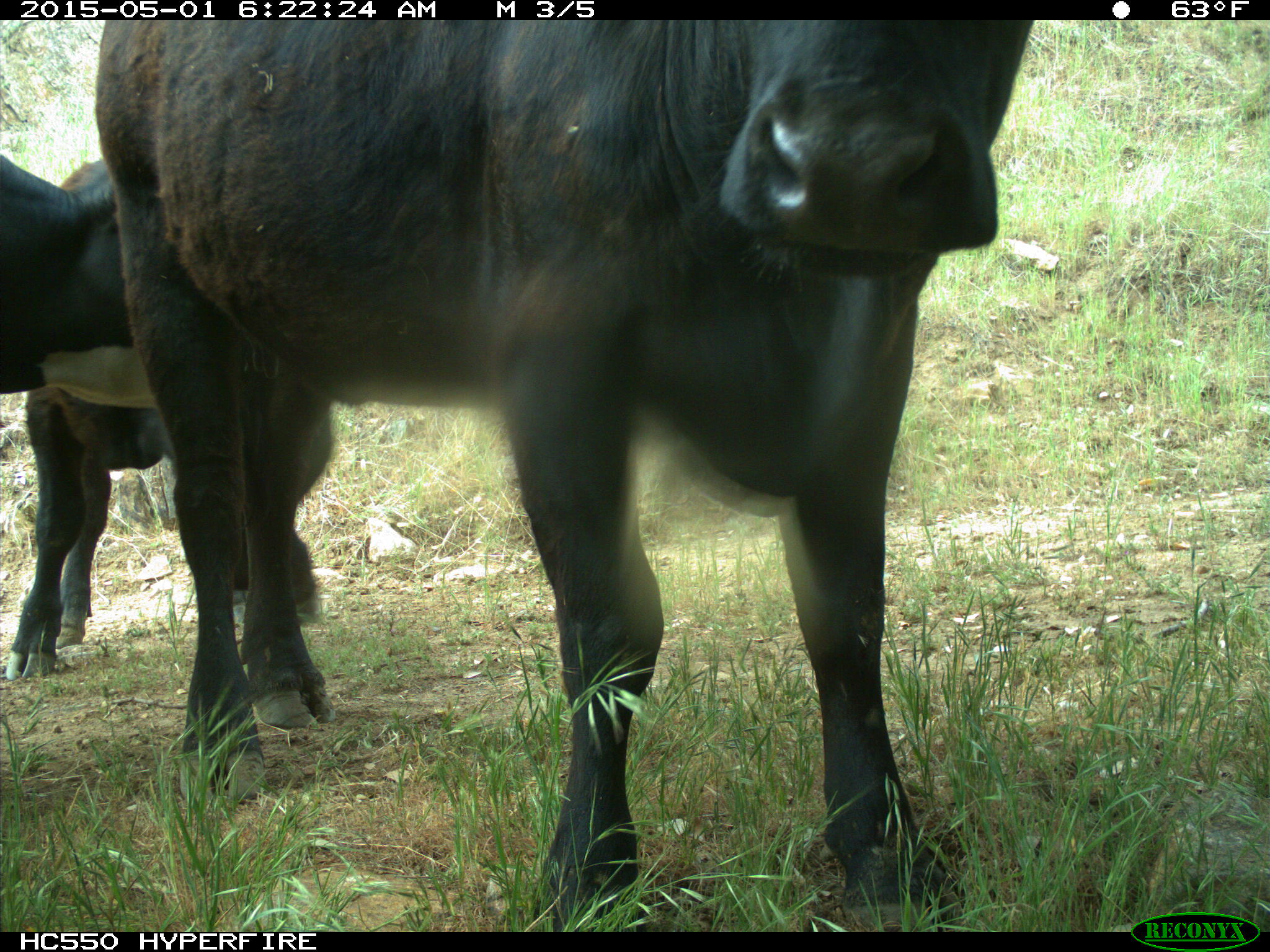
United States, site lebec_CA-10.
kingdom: Animalia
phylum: Chordata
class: Mammalia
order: Artiodactyla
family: Bovidae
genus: Bos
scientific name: Bos taurus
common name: domestic cow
Bos taurus (domestic cow).